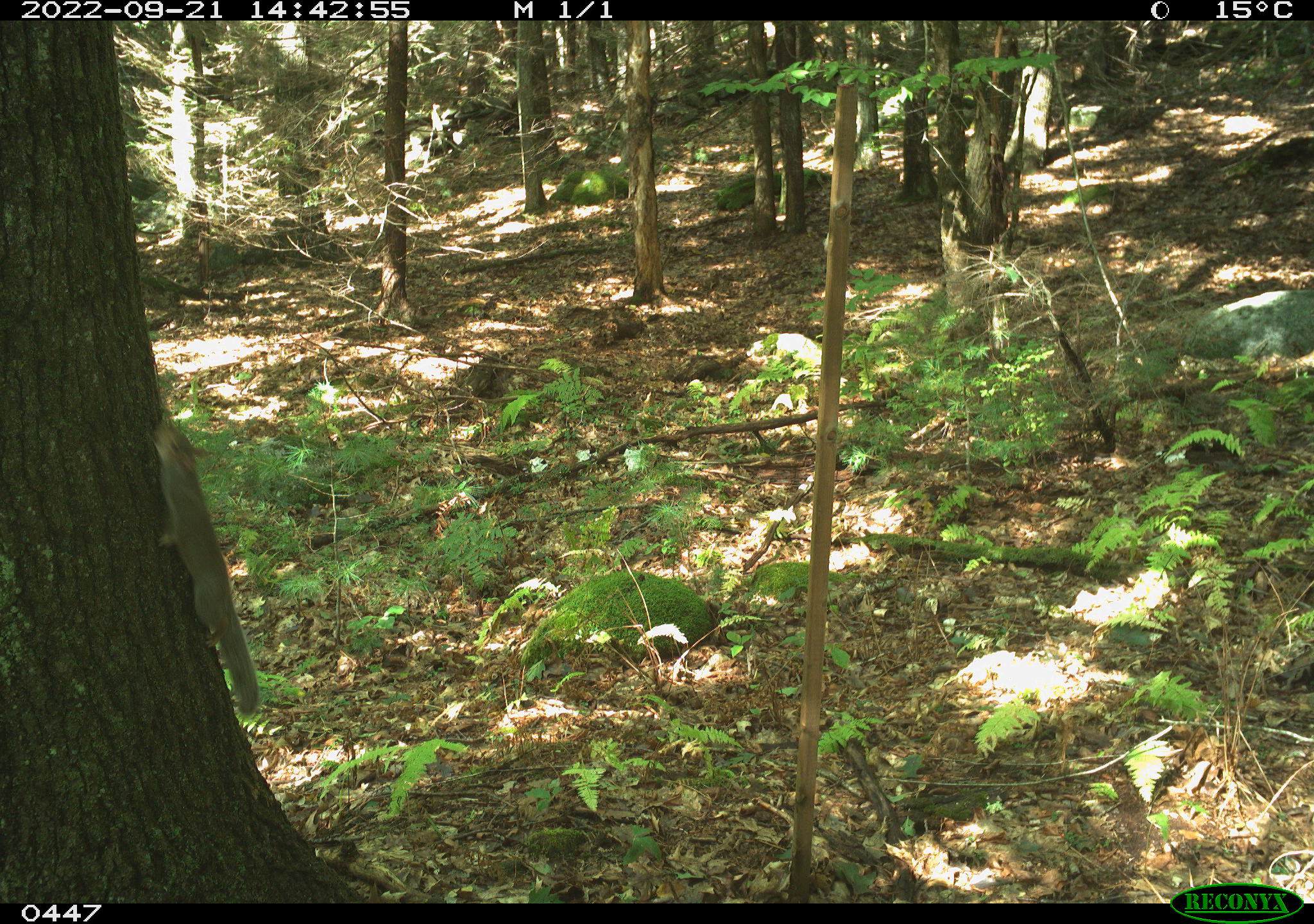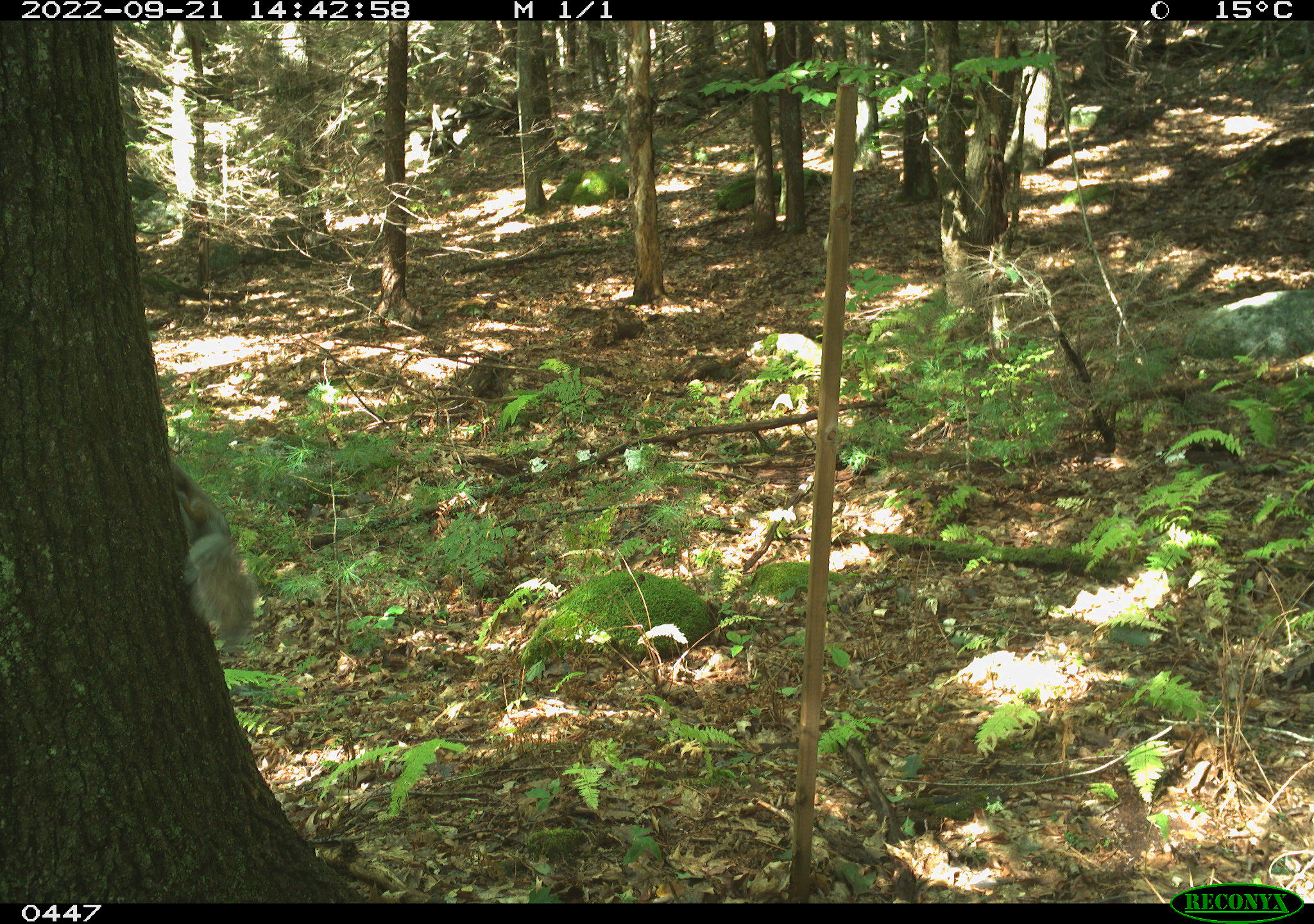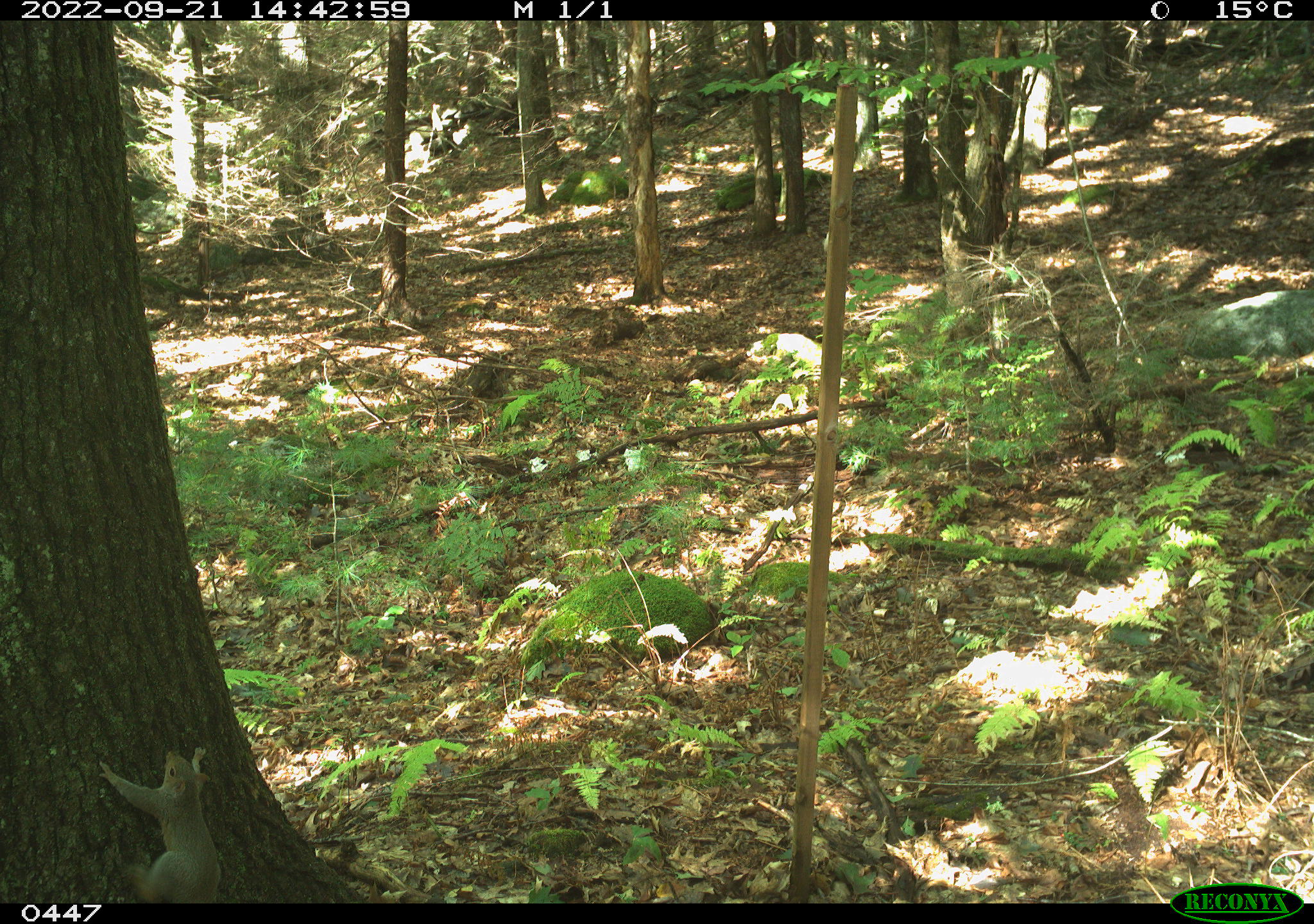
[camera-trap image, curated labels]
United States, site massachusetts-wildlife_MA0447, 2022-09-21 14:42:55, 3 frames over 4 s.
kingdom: Animalia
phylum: Chordata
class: Mammalia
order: Rodentia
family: Sciuridae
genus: Sciurus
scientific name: Sciurus carolinensis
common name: gray squirrel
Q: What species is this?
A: Gray squirrel (Sciurus carolinensis).